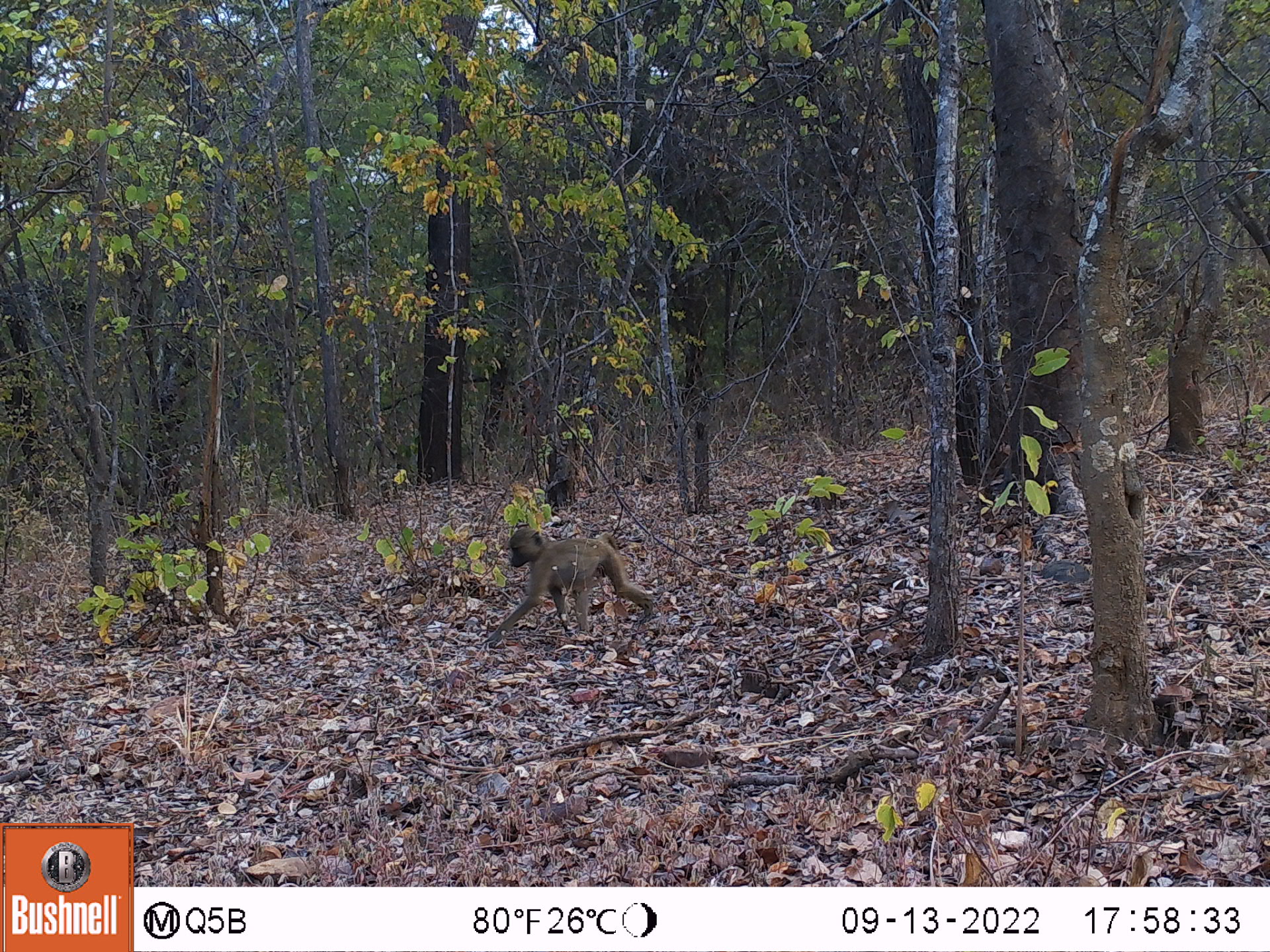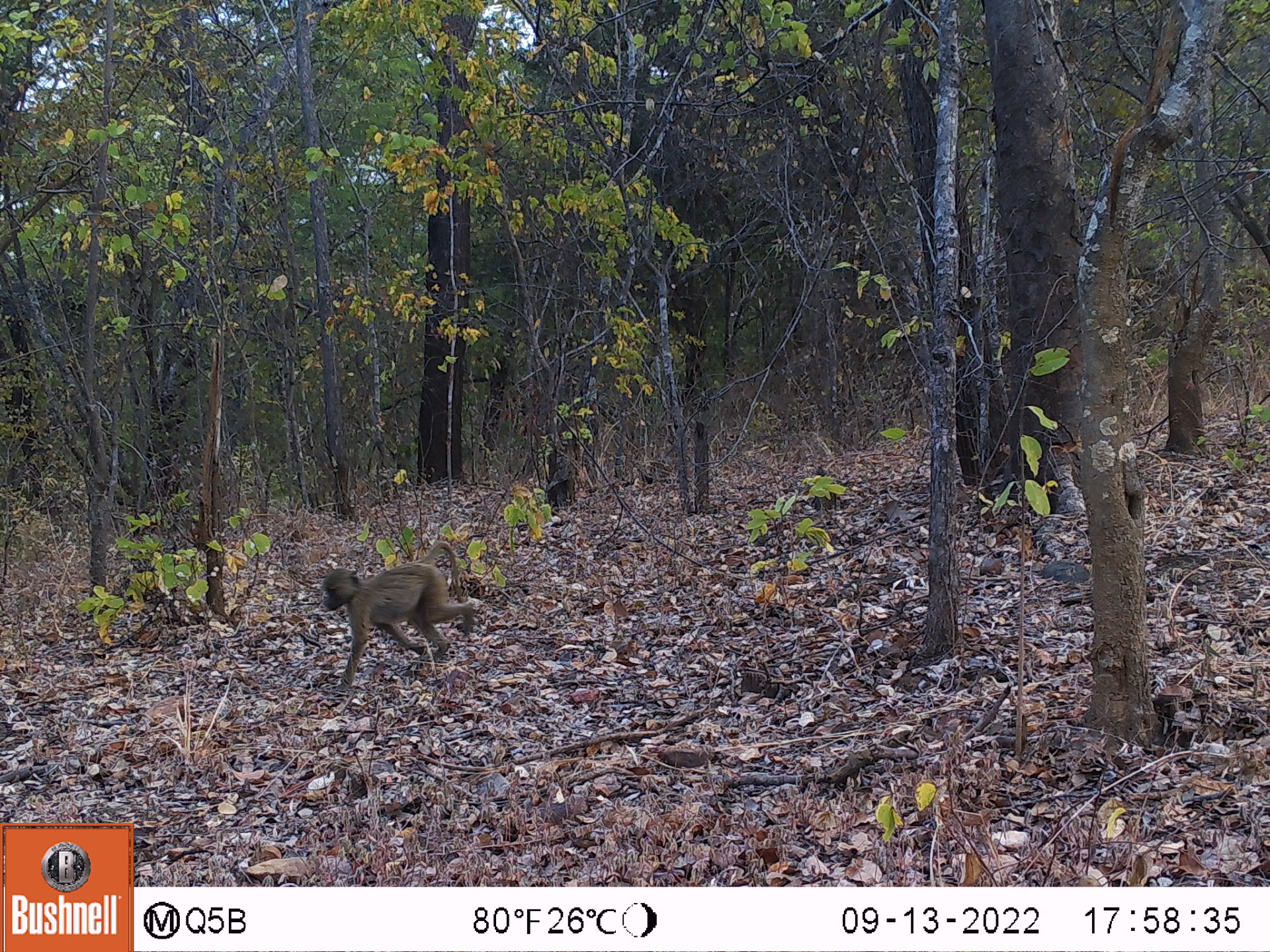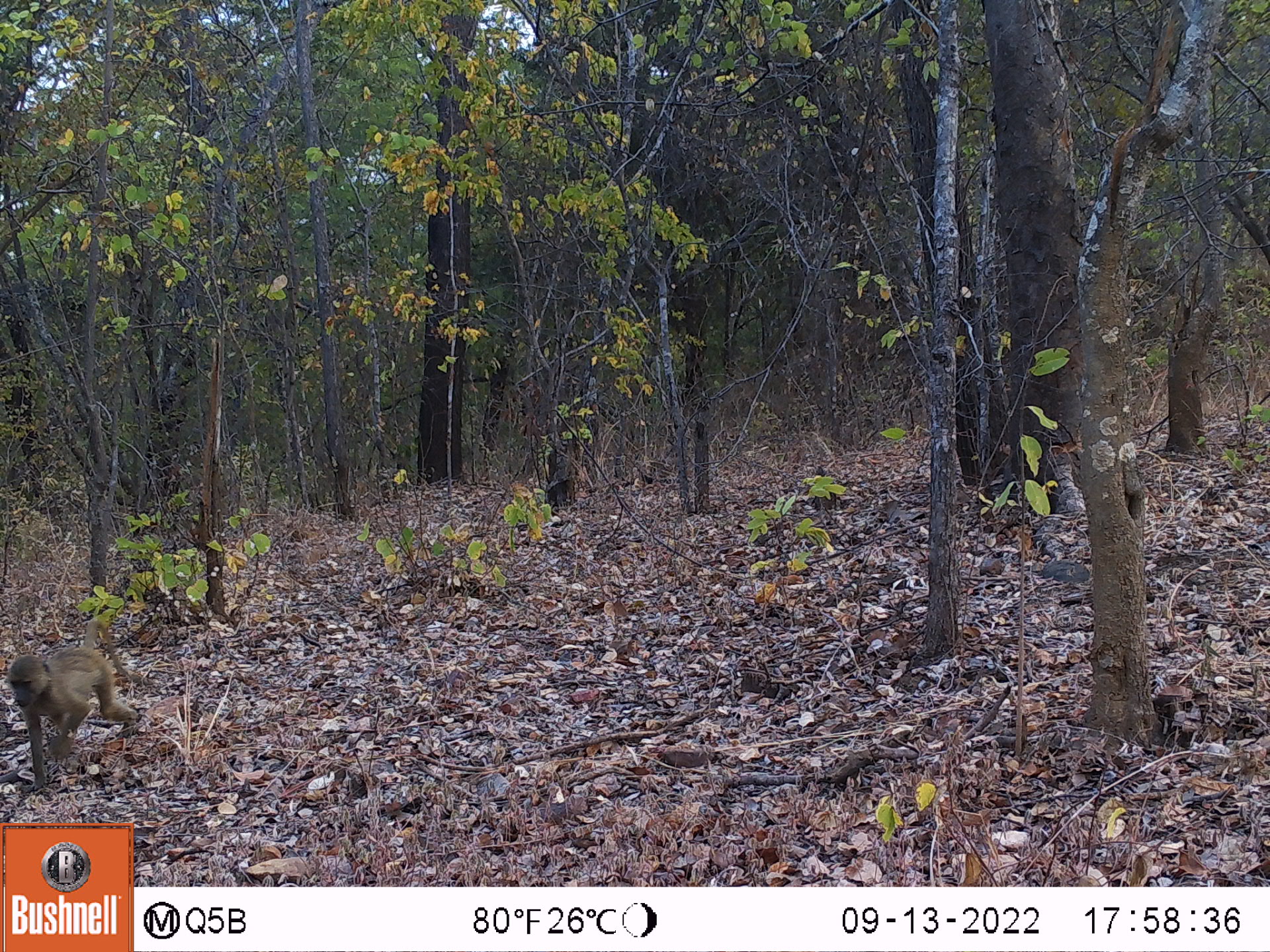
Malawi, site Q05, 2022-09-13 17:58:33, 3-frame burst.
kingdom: Animalia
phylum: Chordata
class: Mammalia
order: Primates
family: Cercopithecidae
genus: Papio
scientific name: Papio cynocephalus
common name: yellow baboon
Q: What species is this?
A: Yellow baboon (Papio cynocephalus).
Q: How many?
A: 1.